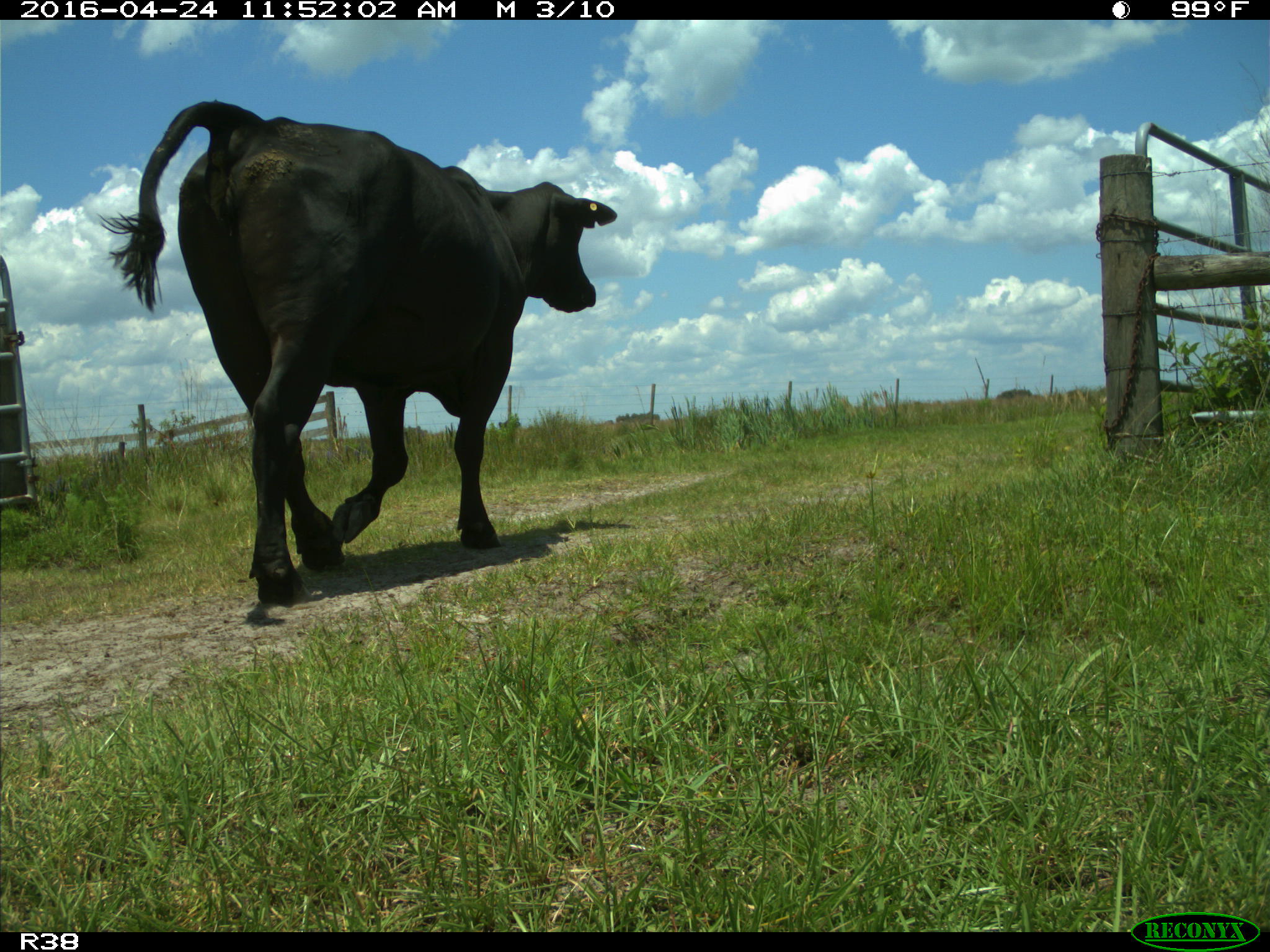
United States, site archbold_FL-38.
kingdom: Animalia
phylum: Chordata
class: Mammalia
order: Artiodactyla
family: Bovidae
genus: Bos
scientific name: Bos taurus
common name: domestic cow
Bos taurus (domestic cow).